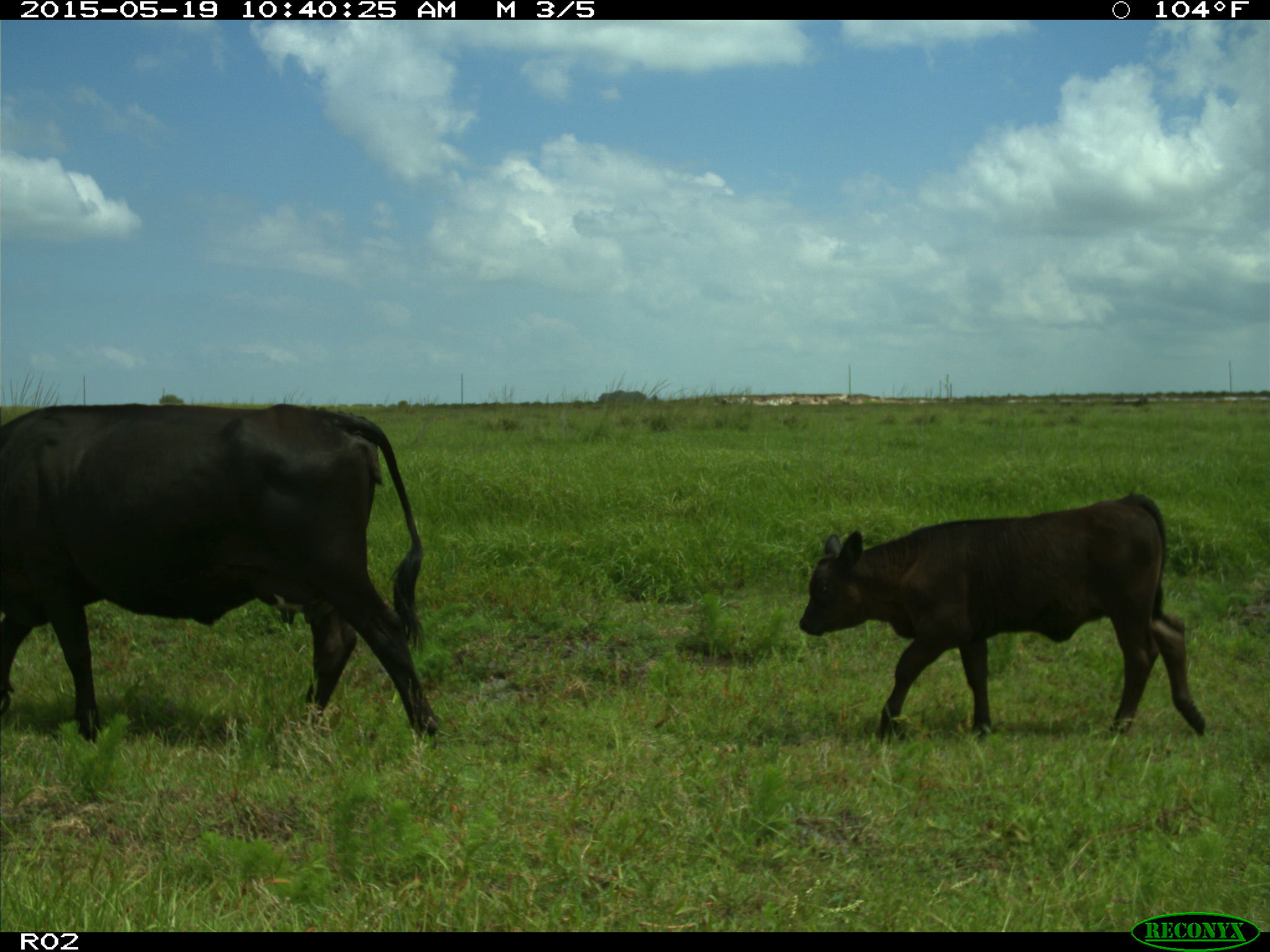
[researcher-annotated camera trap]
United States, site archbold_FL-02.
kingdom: Animalia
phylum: Chordata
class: Mammalia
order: Artiodactyla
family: Bovidae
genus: Bos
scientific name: Bos taurus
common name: domestic cow